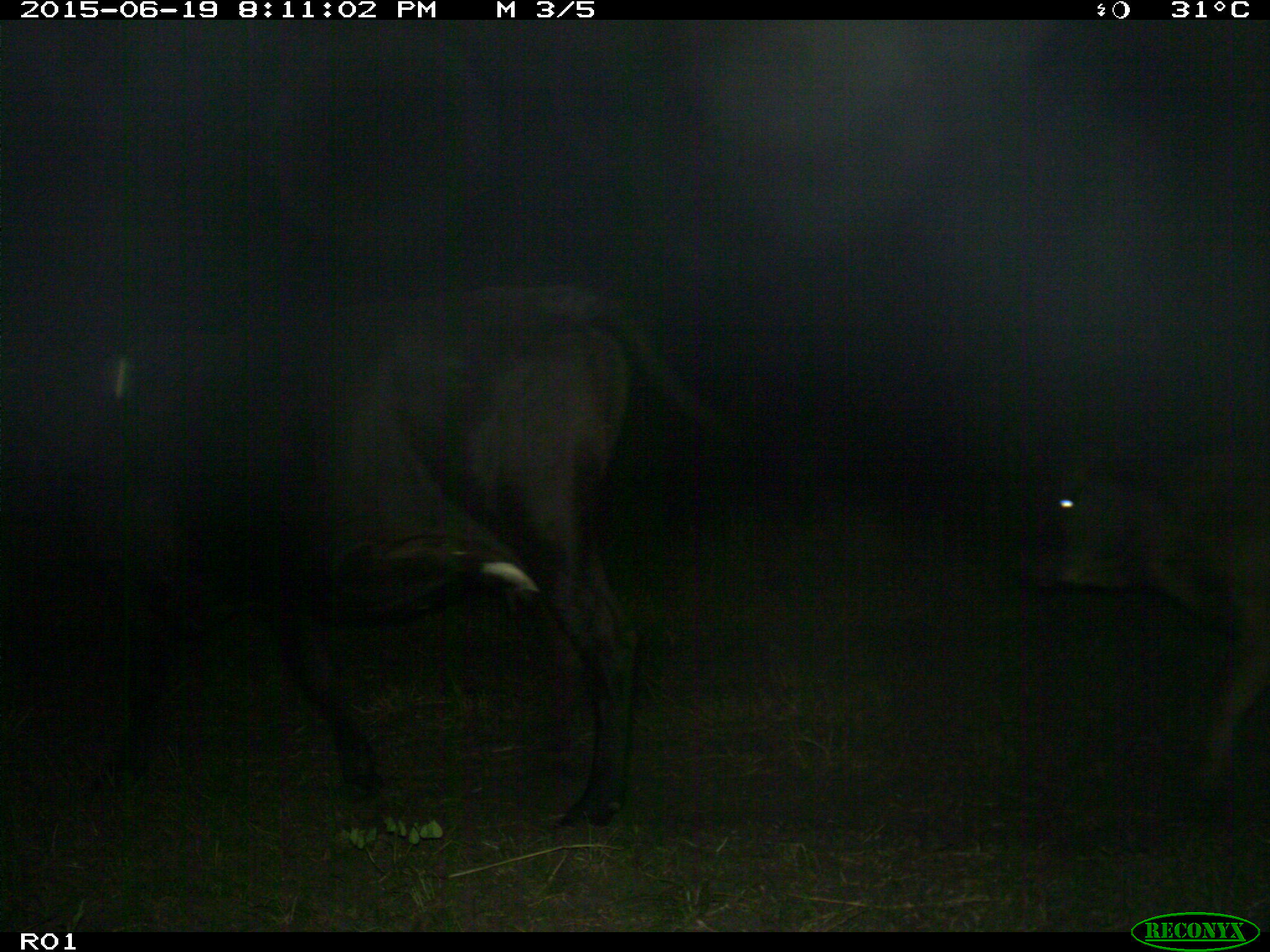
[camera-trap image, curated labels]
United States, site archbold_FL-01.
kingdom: Animalia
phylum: Chordata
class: Mammalia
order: Artiodactyla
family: Bovidae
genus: Bos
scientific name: Bos taurus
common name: domestic cow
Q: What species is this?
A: Bos taurus (domestic cow).